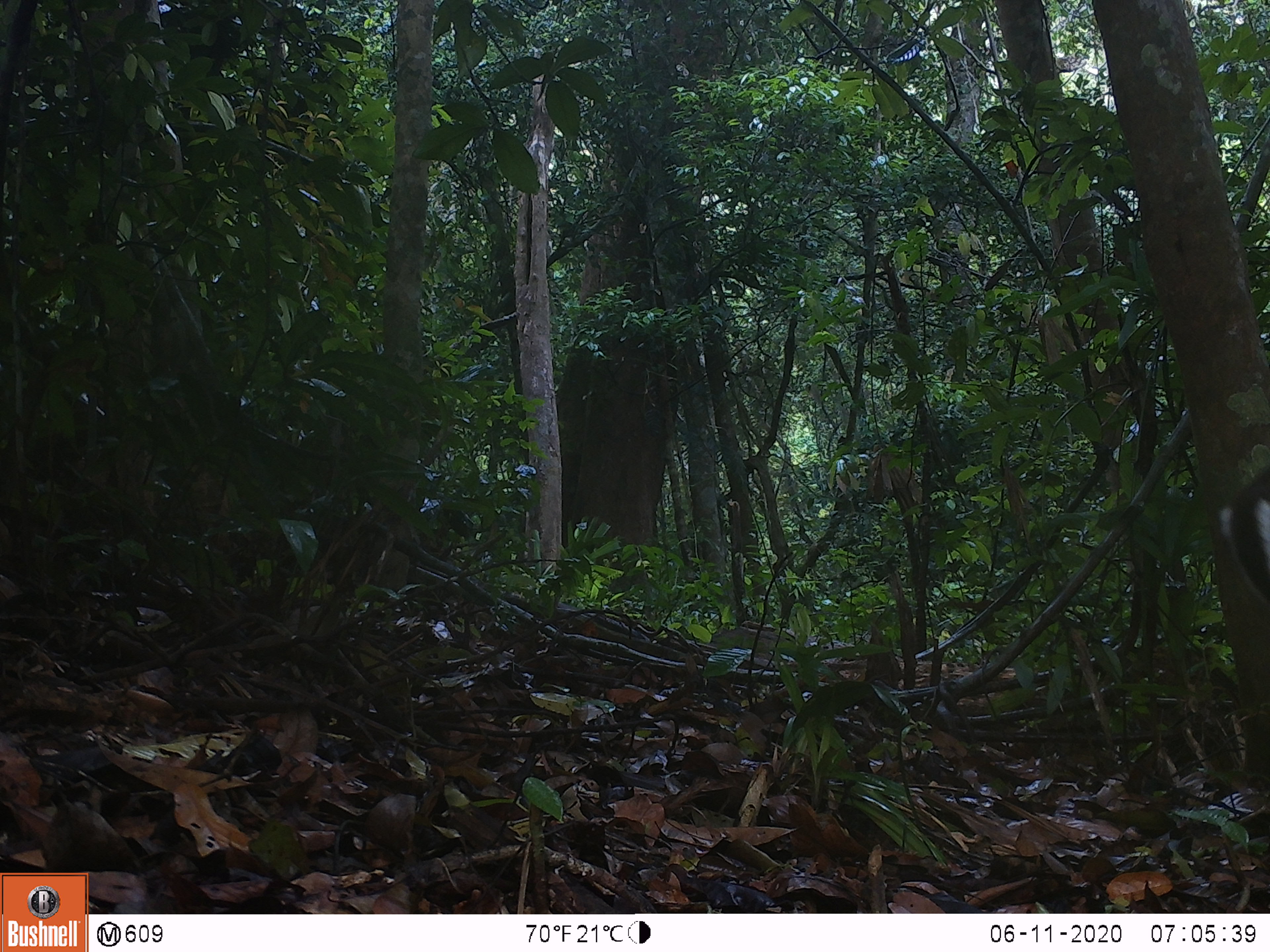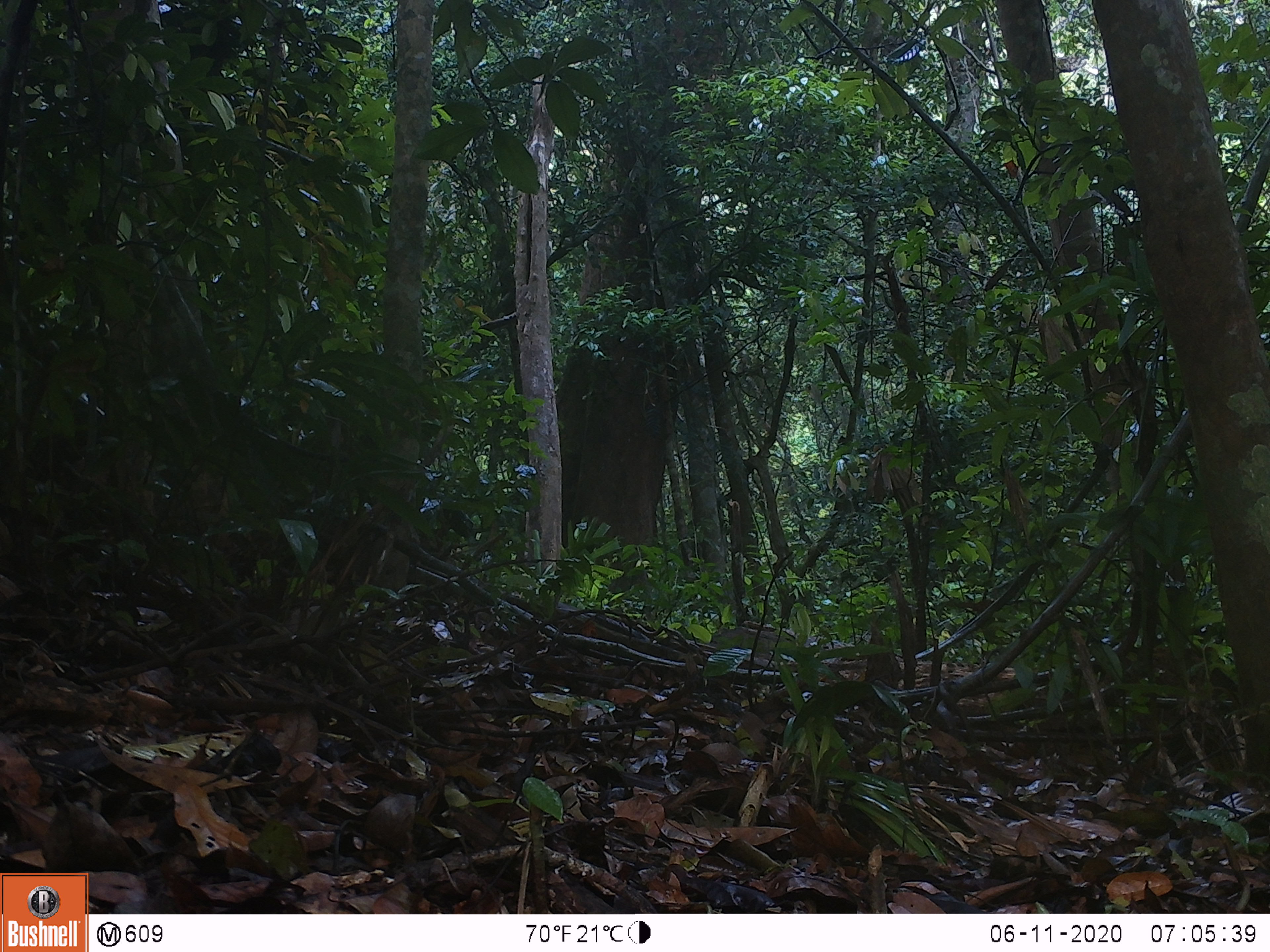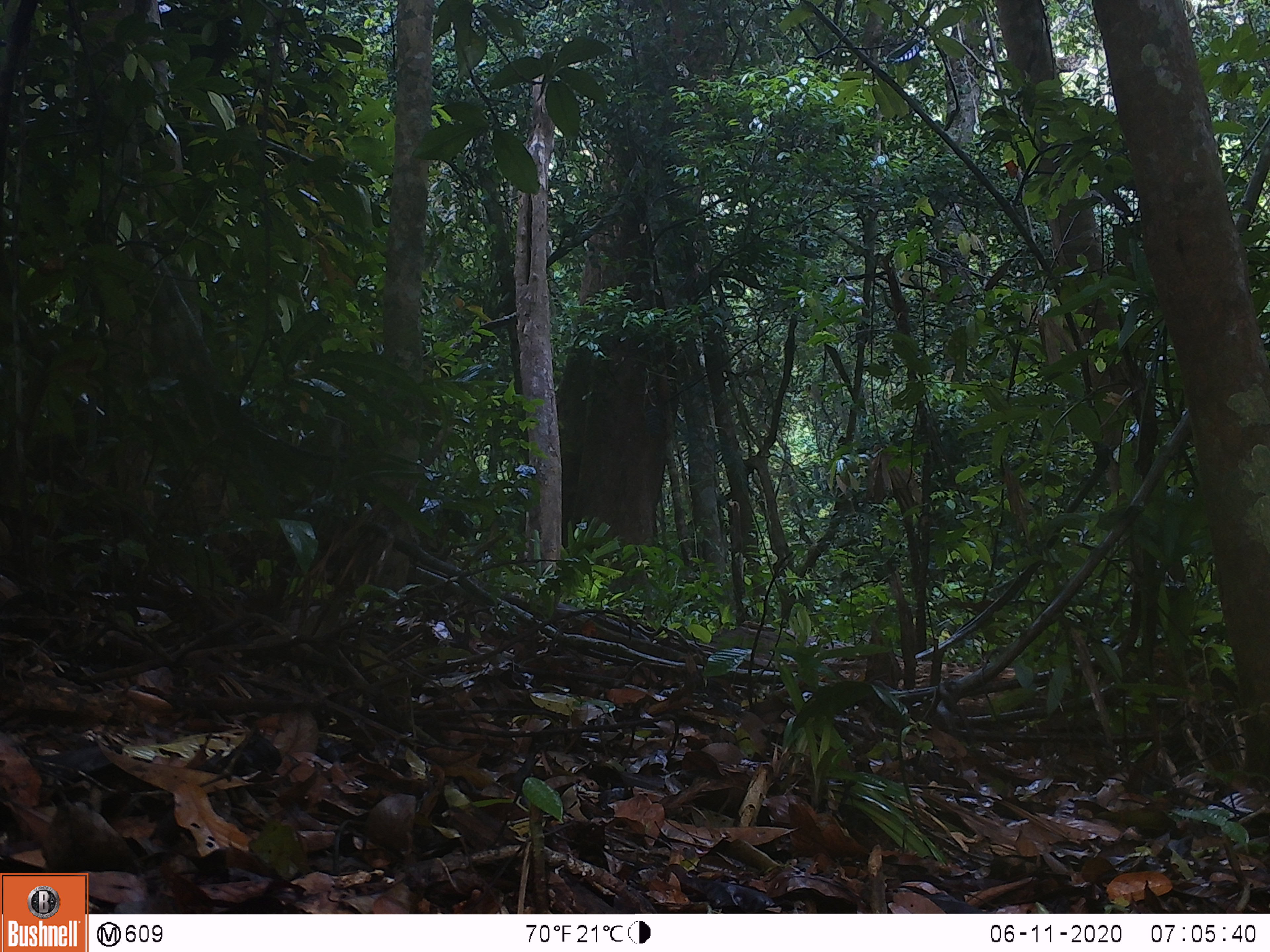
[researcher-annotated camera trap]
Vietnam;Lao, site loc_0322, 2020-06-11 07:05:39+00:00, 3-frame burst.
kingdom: Animalia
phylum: Chordata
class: Mammalia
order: Artiodactyla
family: Cervidae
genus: Muntiacus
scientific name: Muntiacus rooseveltorum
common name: roosevelt's muntjac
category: roosevelts muntjac group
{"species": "roosevelts muntjac group (roosevelt's muntjac) (Muntiacus rooseveltorum)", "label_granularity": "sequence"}